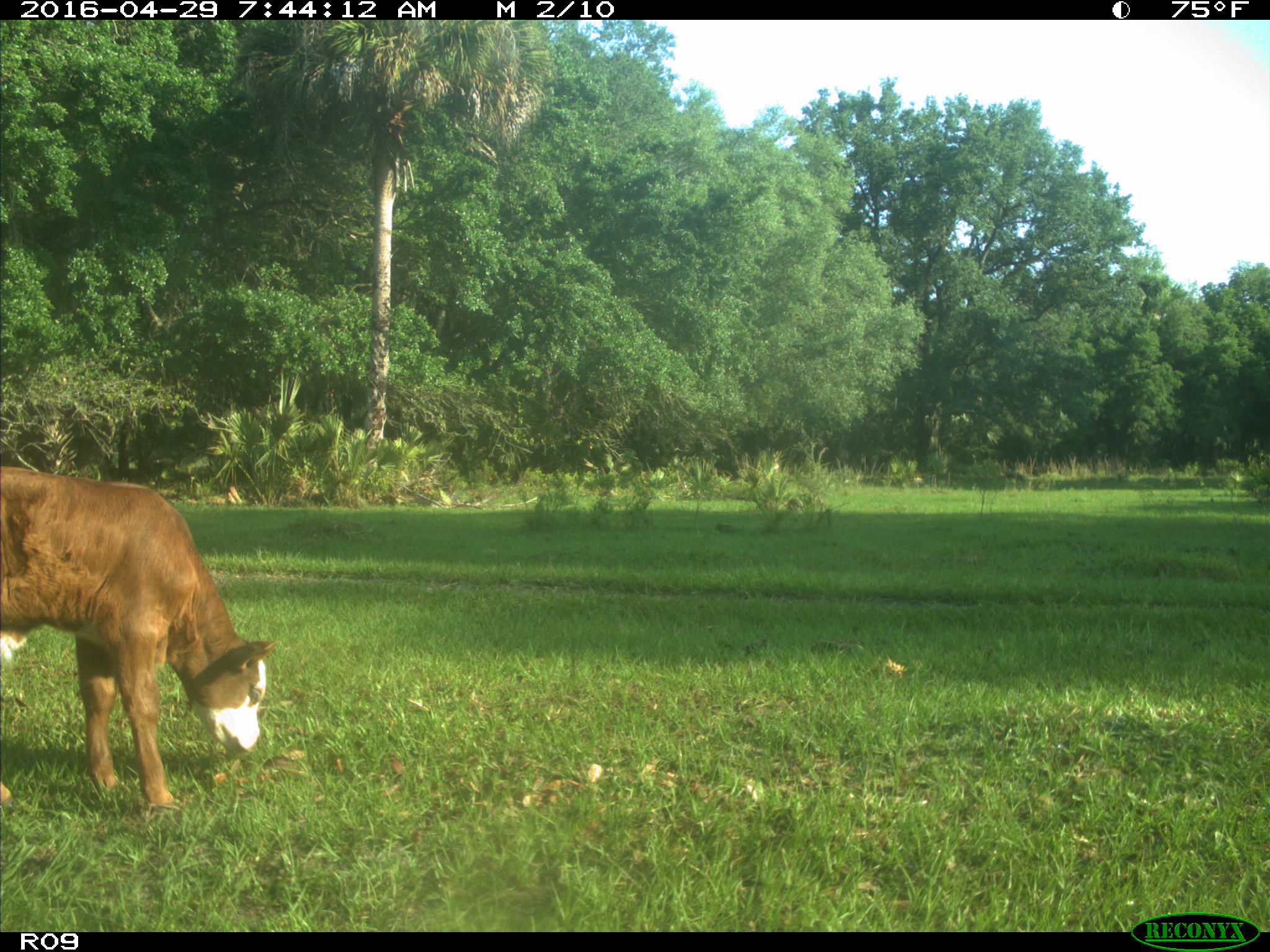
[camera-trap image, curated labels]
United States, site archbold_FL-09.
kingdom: Animalia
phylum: Chordata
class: Mammalia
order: Artiodactyla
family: Bovidae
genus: Bos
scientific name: Bos taurus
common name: domestic cow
Bos taurus (domestic cow).